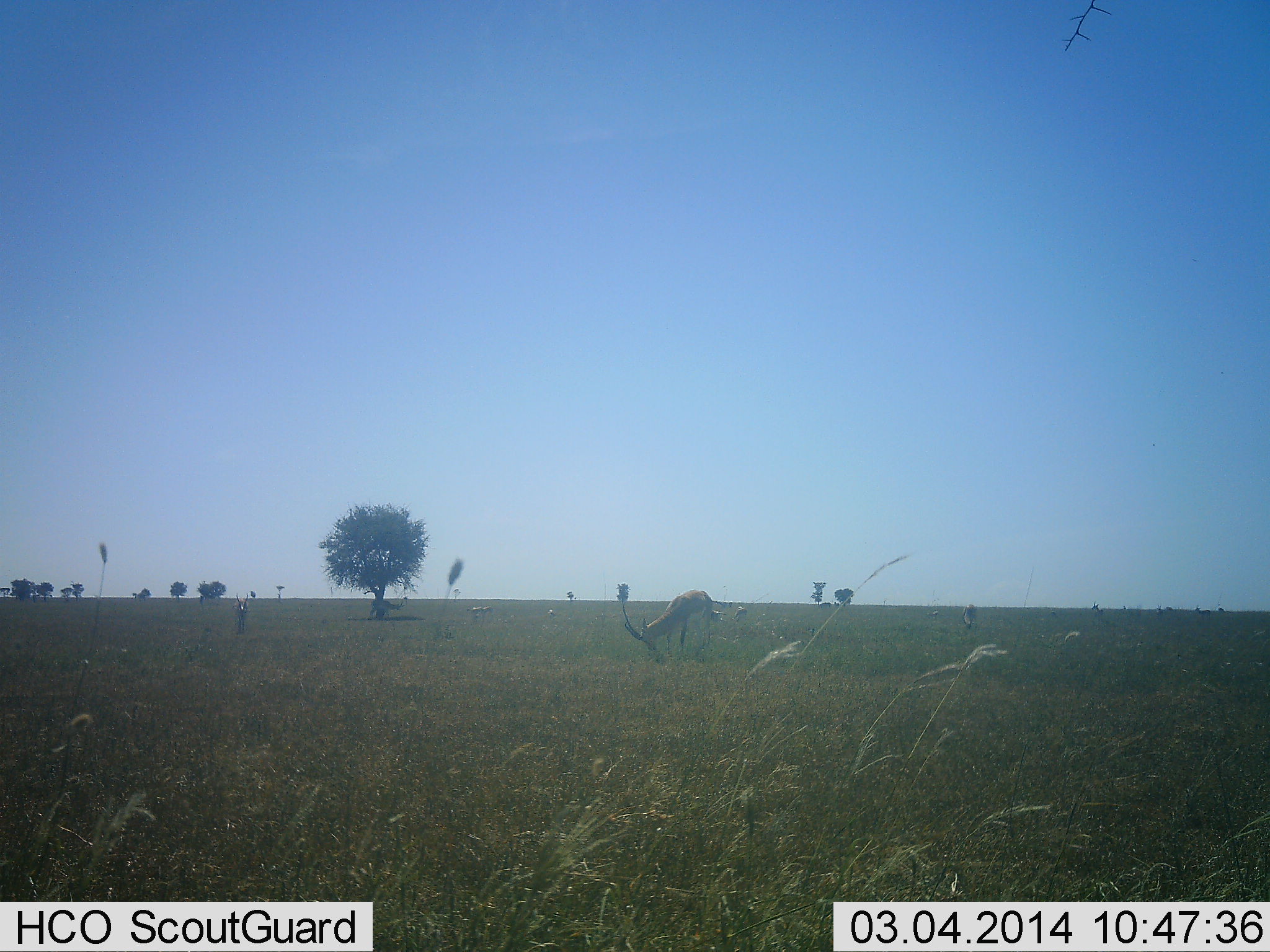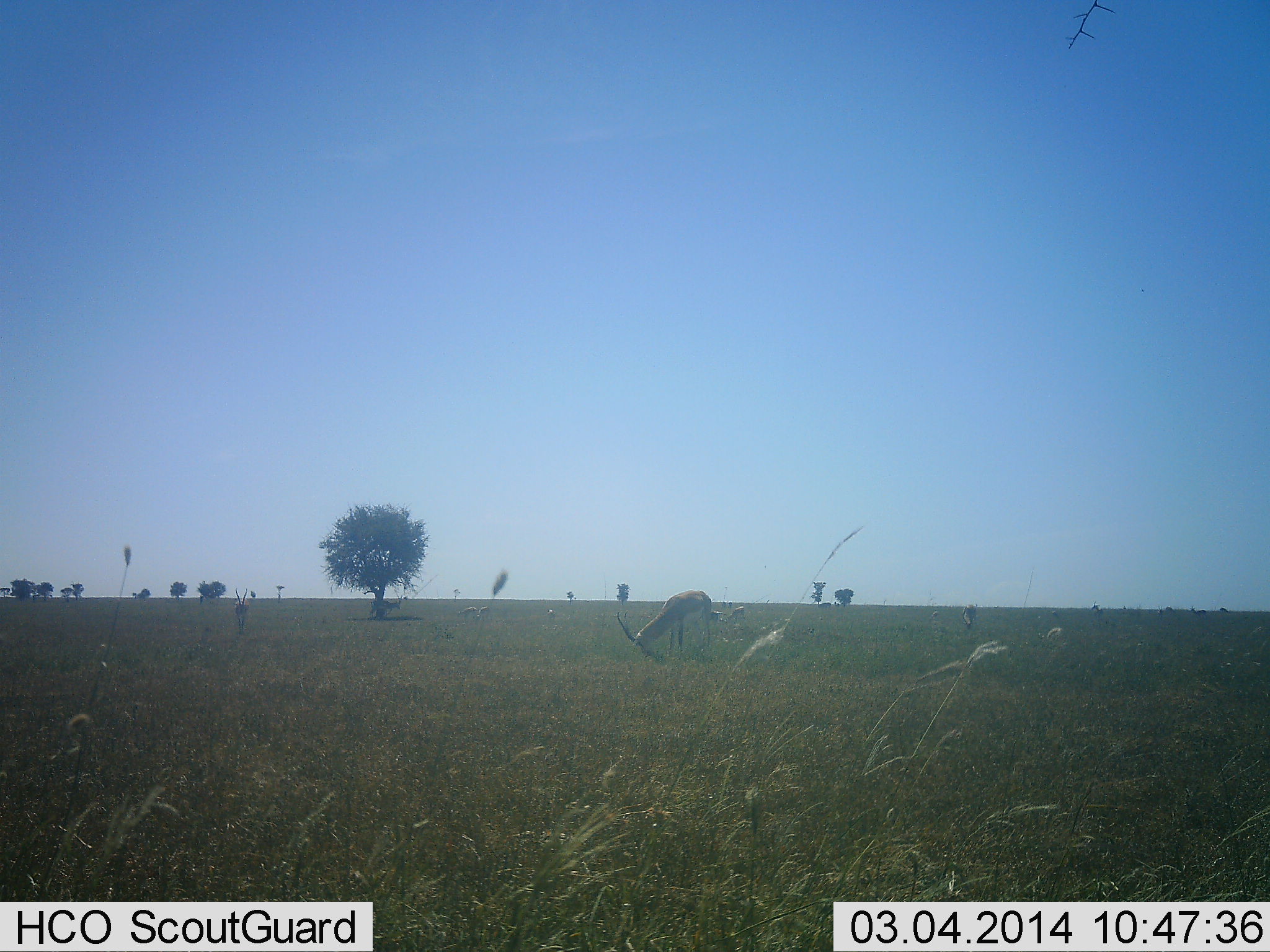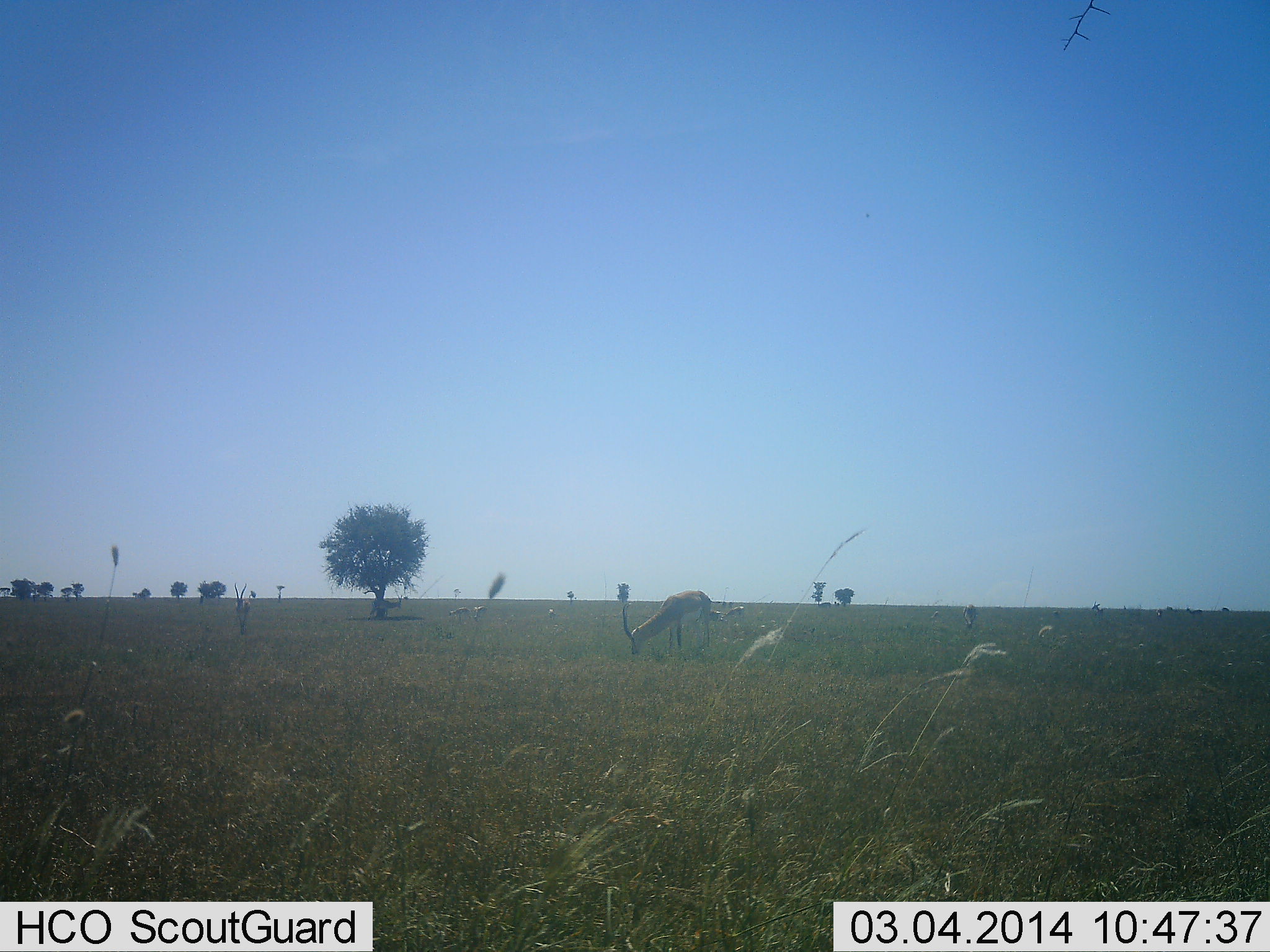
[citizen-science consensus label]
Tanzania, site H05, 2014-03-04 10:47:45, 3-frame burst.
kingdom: Animalia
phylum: Chordata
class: Mammalia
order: Artiodactyla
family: Bovidae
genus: Nanger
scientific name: Nanger granti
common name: grant's gazelle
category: gazellegrants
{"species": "gazellegrants (grant's gazelle) (Nanger granti)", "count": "4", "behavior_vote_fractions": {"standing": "30%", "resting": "0%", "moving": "40%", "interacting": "0%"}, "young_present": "0%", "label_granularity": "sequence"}